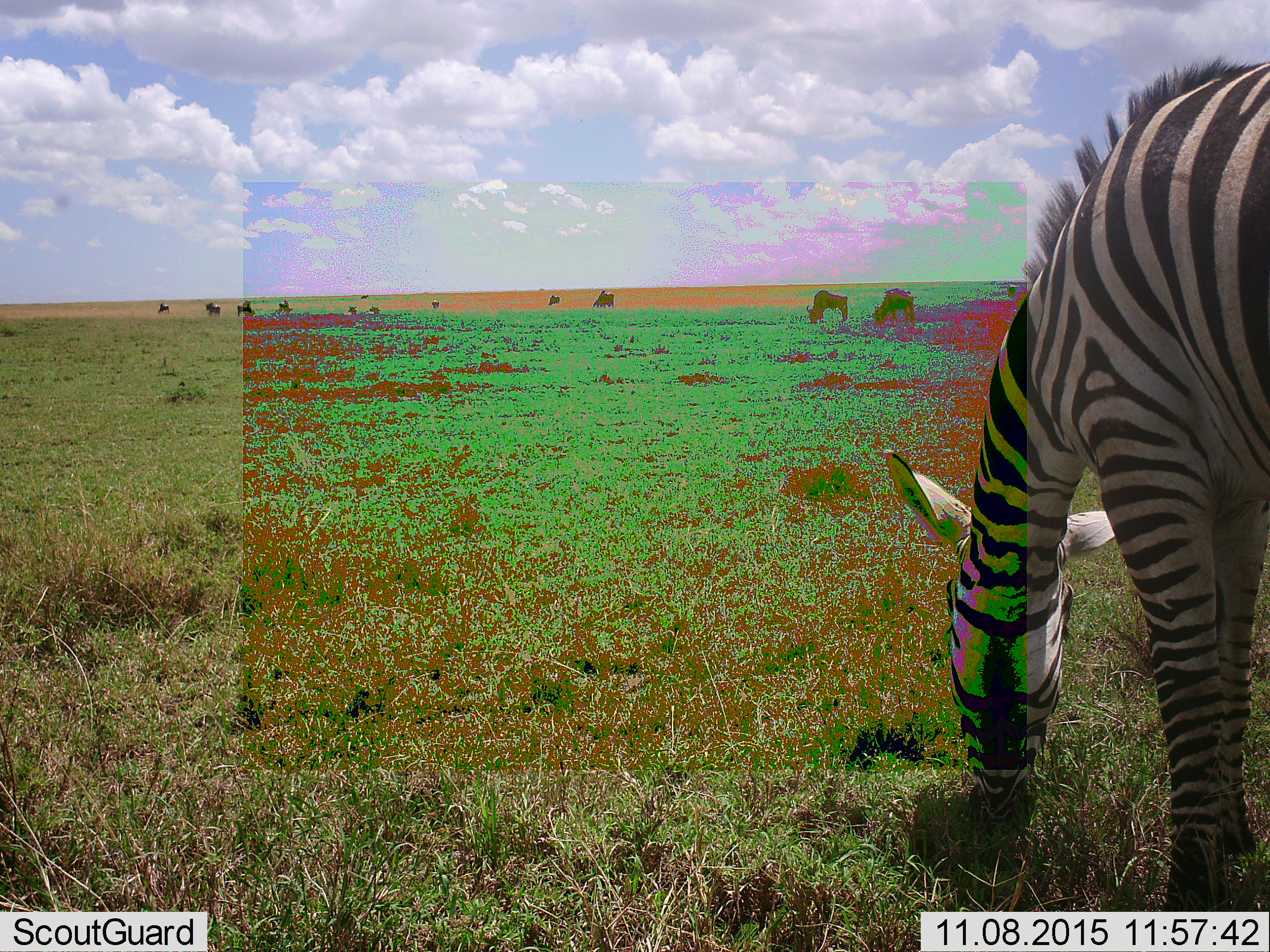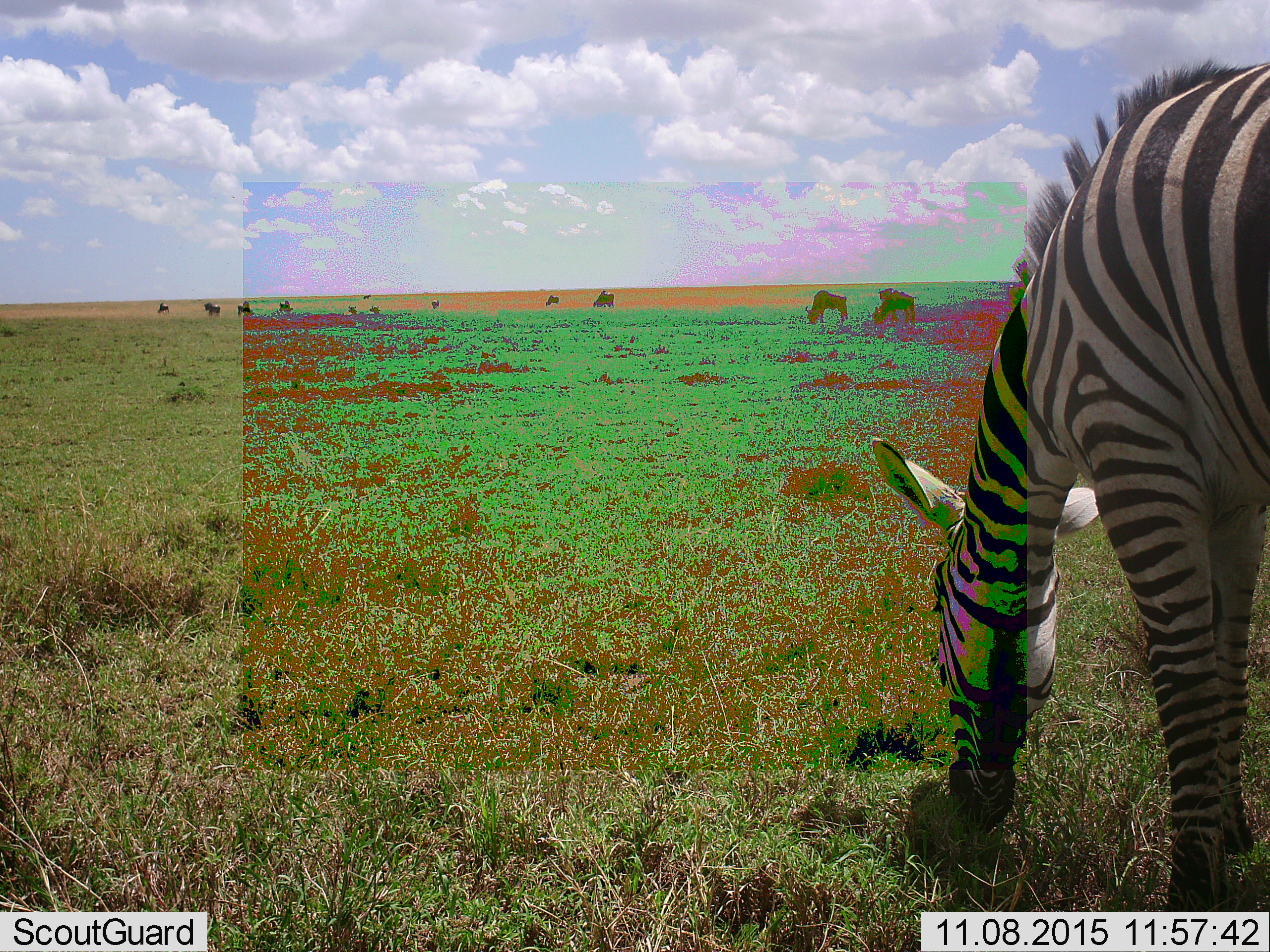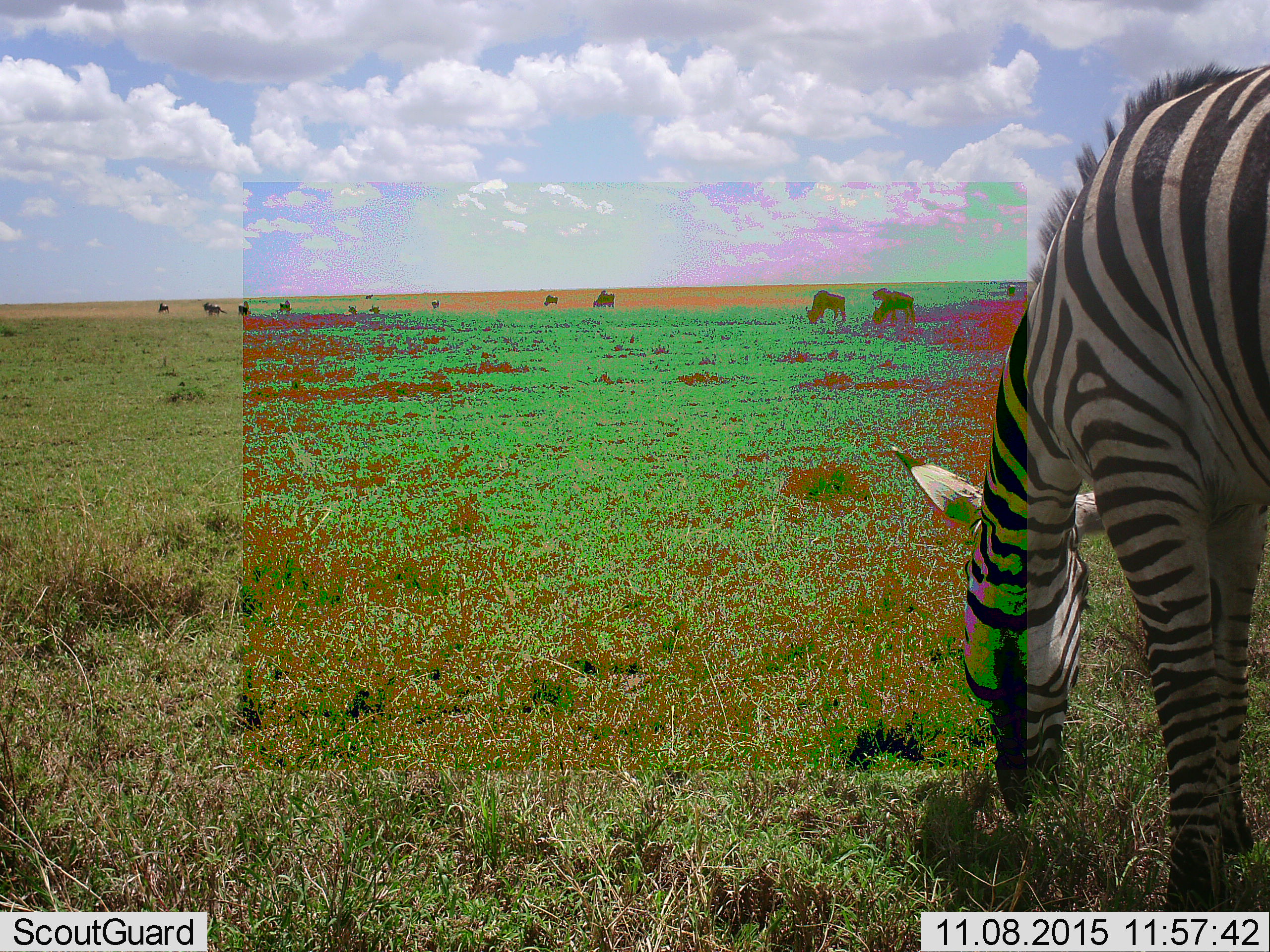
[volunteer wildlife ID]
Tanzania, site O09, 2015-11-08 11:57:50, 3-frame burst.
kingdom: Animalia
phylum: Chordata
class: Mammalia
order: Artiodactyla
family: Bovidae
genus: Connochaetes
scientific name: Connochaetes taurinus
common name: blue wildebeest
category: wildebeest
Wildebeest (blue wildebeest) (Connochaetes taurinus), count 11-50. Behavior (volunteer vote fractions): standing 50%, resting 33%, moving 17%, interacting 0%. Young present (vote fraction): 0%. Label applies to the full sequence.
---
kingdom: Animalia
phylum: Chordata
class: Mammalia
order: Perissodactyla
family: Equidae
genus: Equus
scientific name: Equus quagga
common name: plains zebra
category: zebra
Zebra (plains zebra) (Equus quagga), count 1. Behavior (volunteer vote fractions): standing 33%, resting 0%, moving 0%, interacting 0%. Young present (vote fraction): 11%. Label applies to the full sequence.